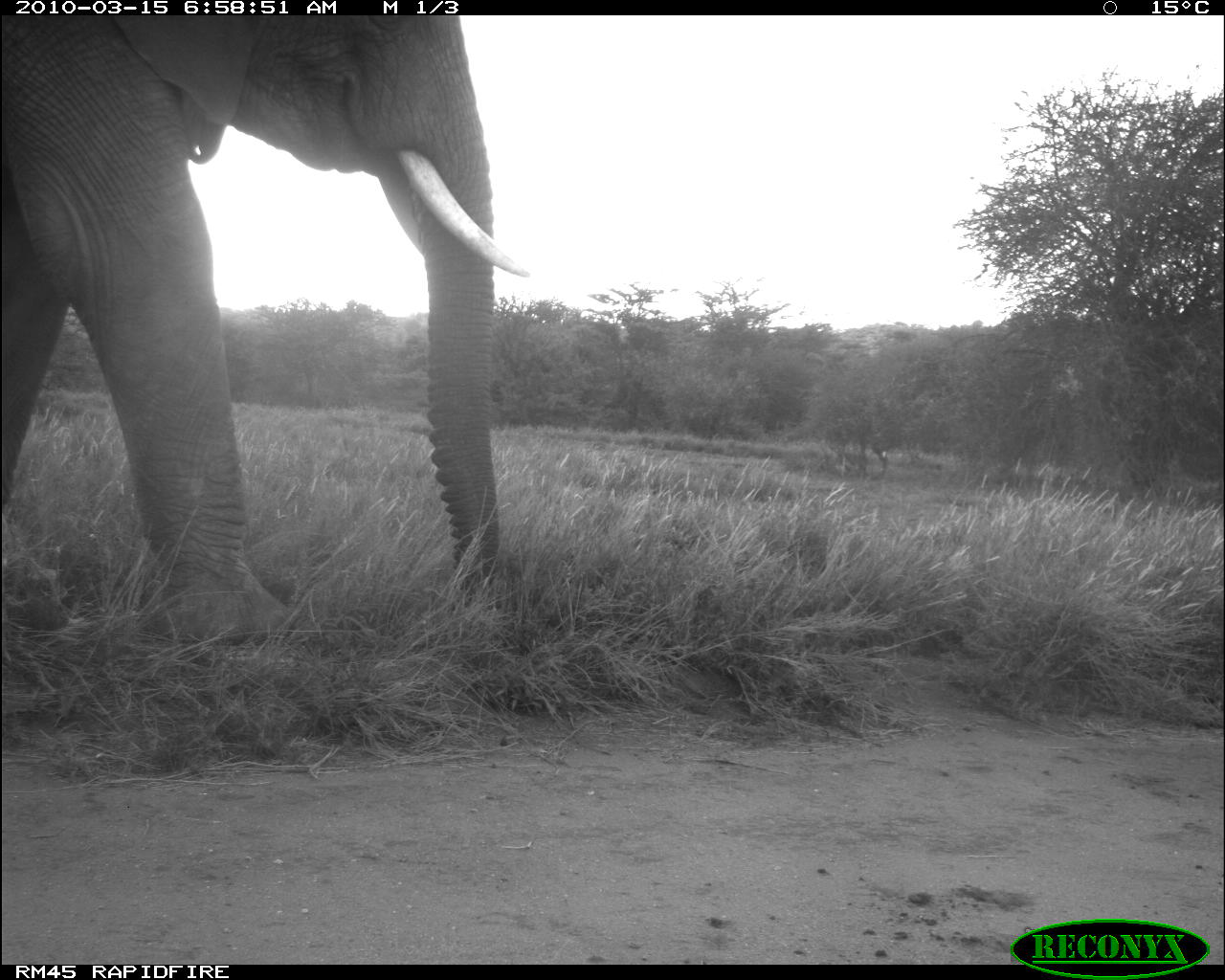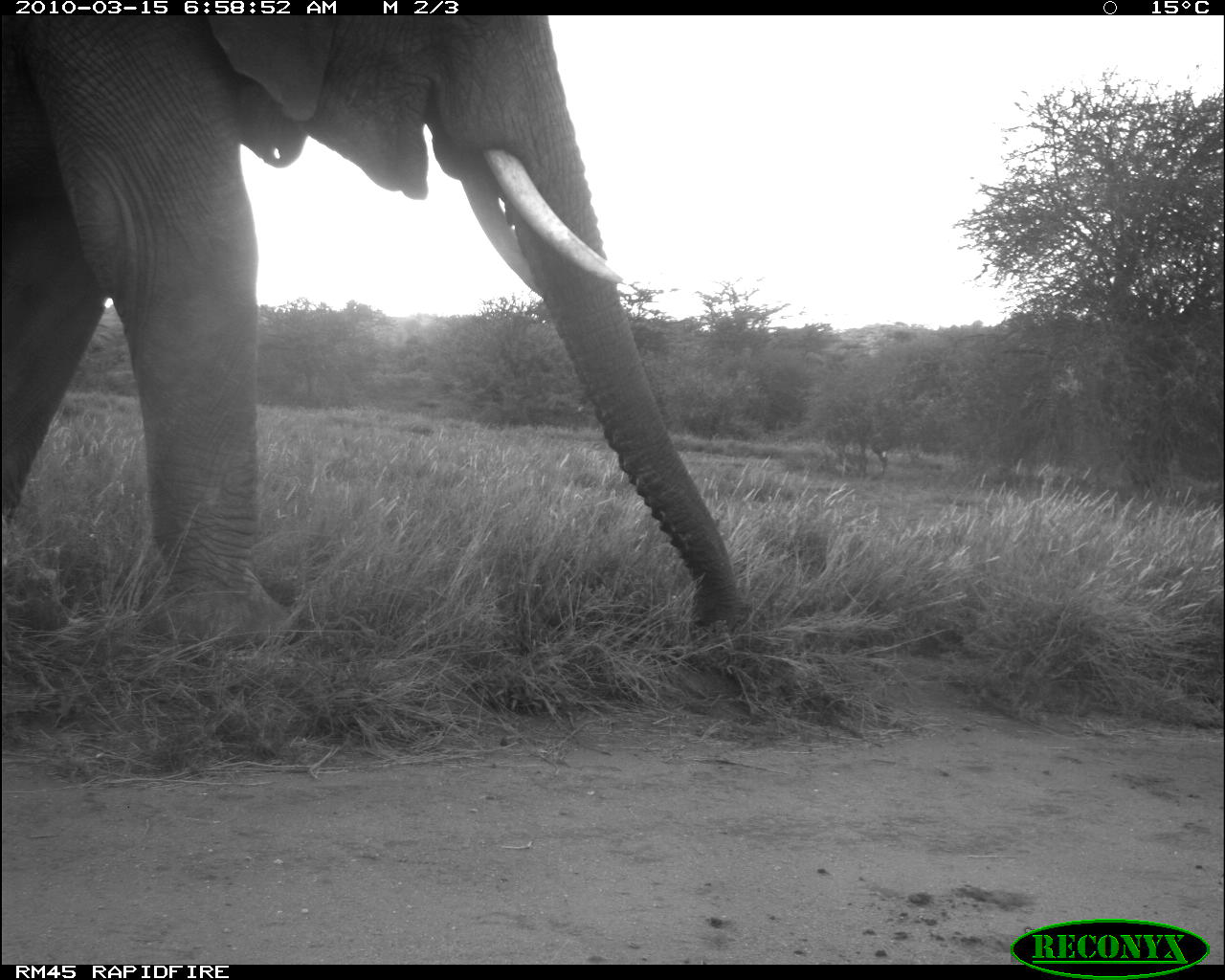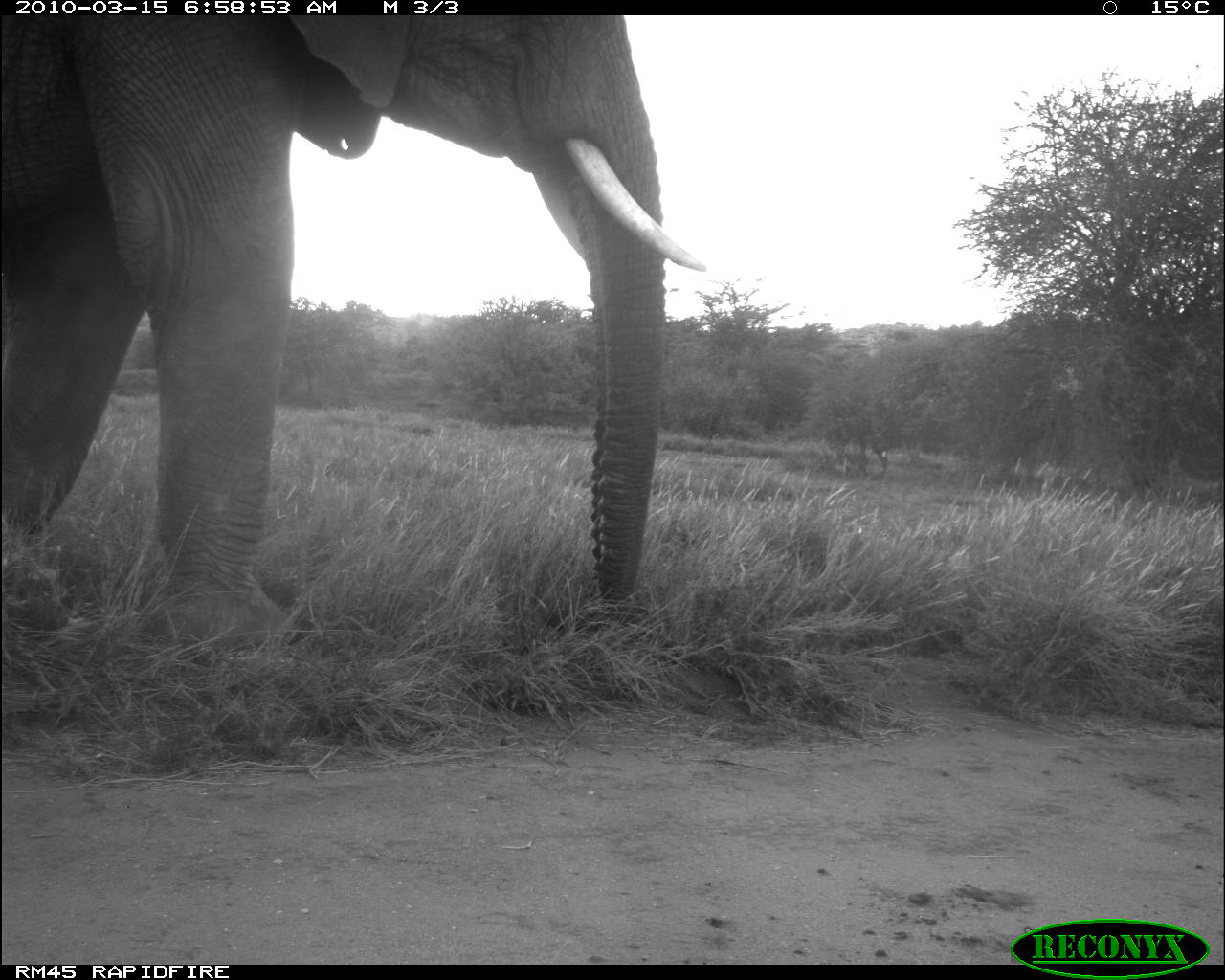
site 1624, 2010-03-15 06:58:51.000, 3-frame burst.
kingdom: Animalia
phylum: Chordata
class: Mammalia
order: Proboscidea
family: Elephantidae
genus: Loxodonta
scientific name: Loxodonta africana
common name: african bush elephant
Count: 1.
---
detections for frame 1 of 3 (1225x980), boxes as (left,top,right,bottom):
loxodonta africana: (0,15,537,644)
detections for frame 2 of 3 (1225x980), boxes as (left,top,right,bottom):
loxodonta africana: (1,15,744,647)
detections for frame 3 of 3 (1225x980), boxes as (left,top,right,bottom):
loxodonta africana: (0,14,710,652)